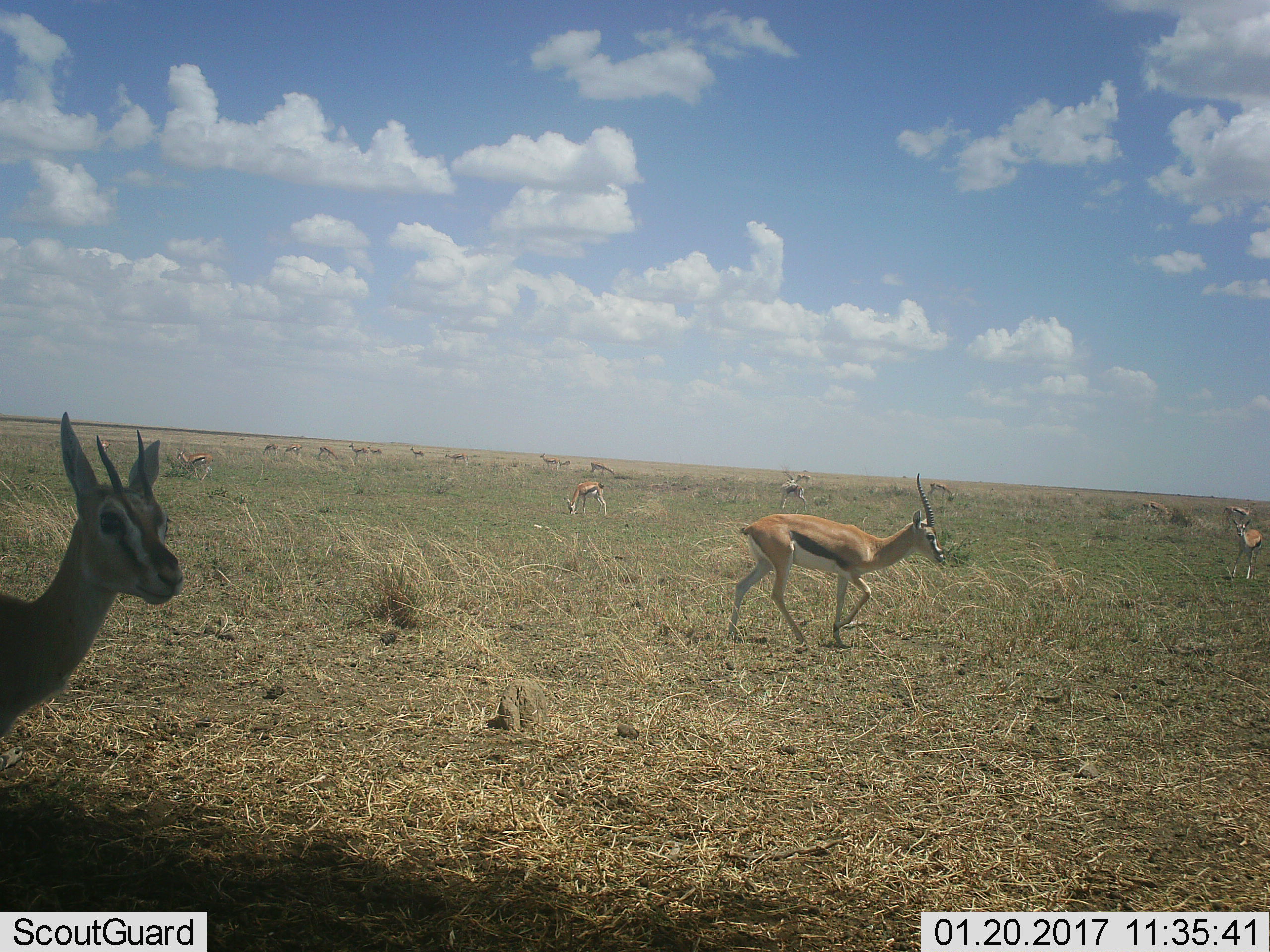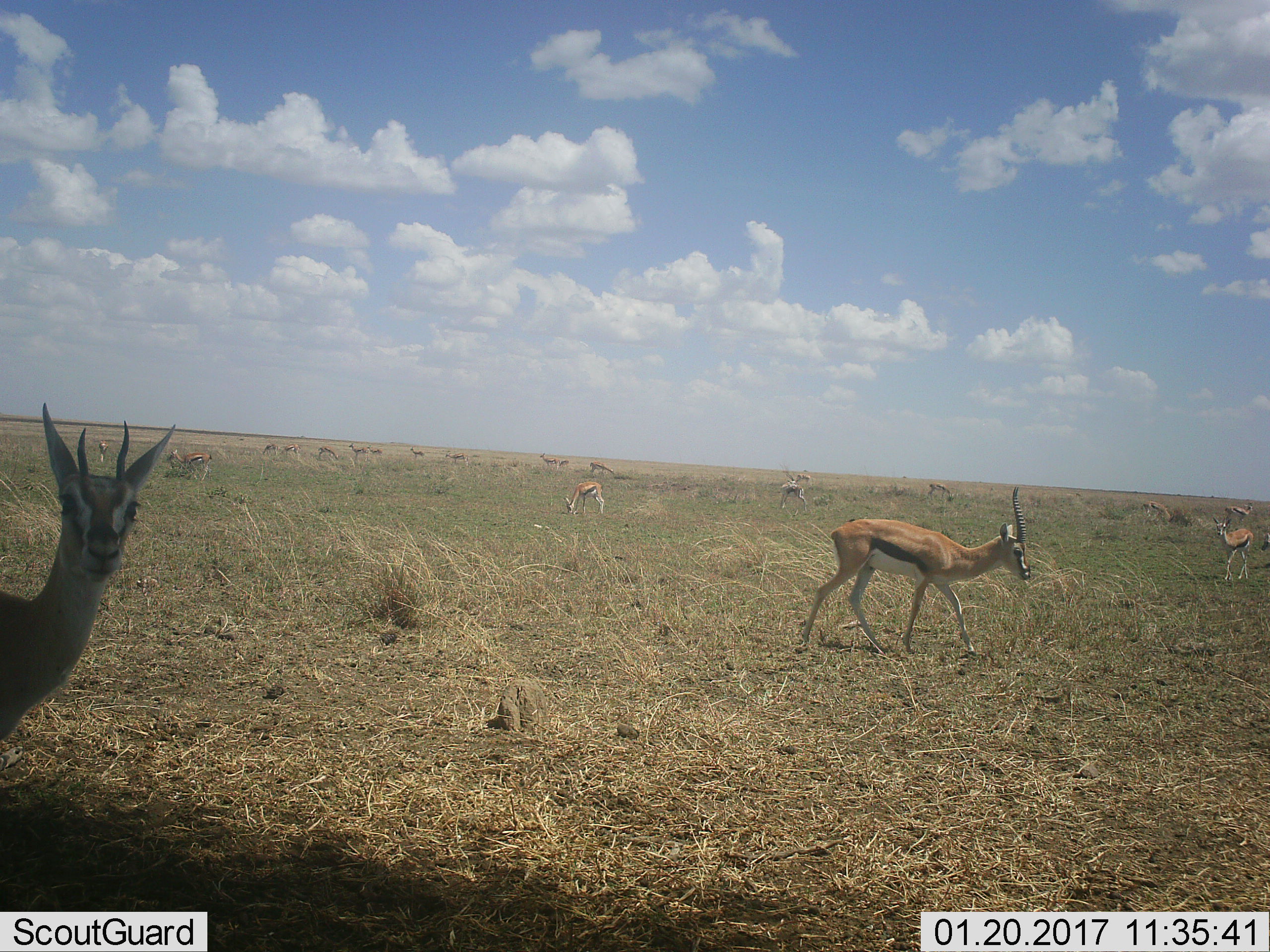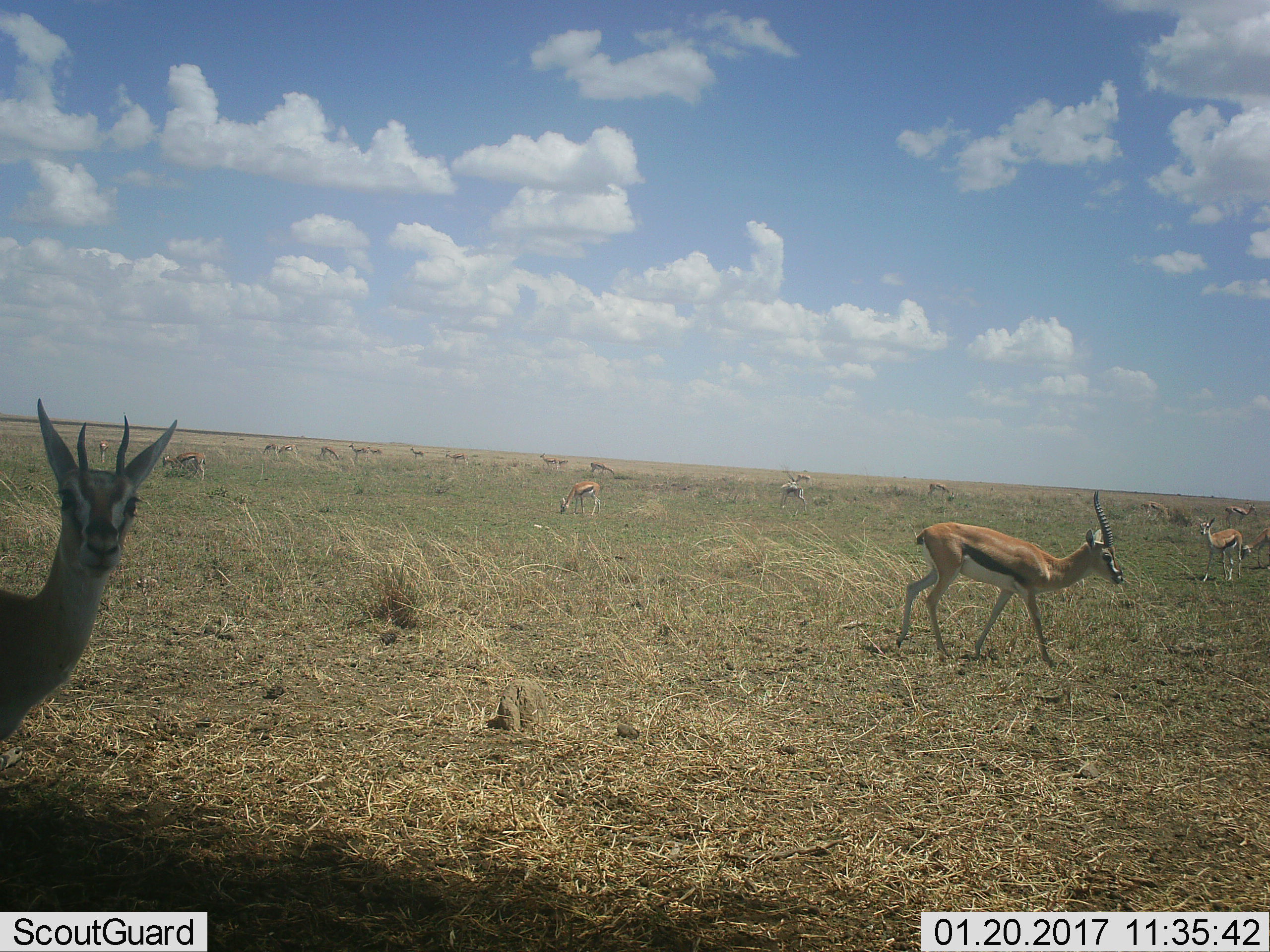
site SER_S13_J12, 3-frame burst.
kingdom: Animalia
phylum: Chordata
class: Mammalia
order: Artiodactyla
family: Bovidae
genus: Eudorcas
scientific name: Eudorcas thomsonii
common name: thomson's gazelle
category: gazellethomsons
Gazellethomsons (thomson's gazelle) (Eudorcas thomsonii), count 11-50. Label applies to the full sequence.